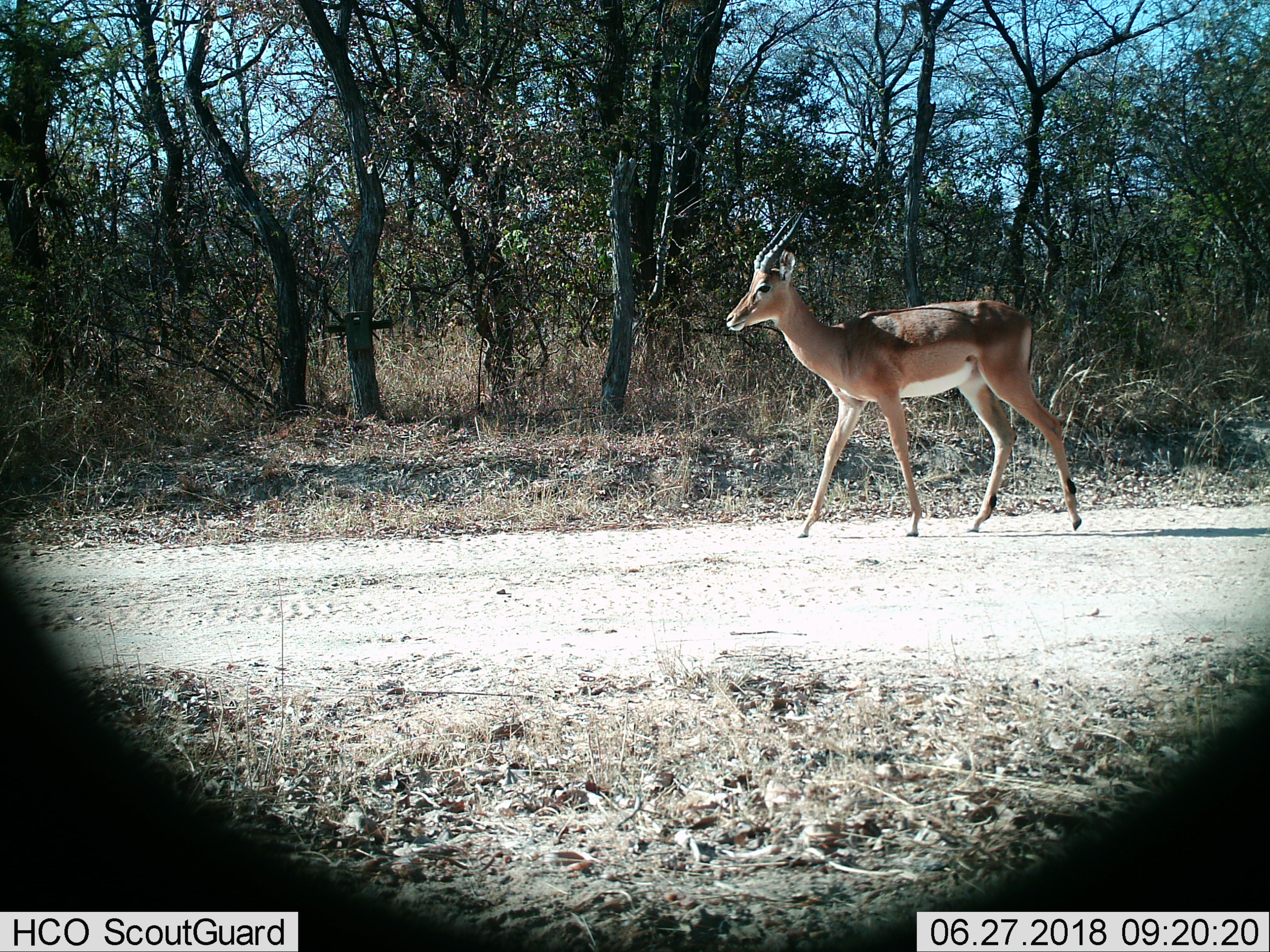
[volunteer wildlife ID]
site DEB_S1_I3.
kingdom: Animalia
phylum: Chordata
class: Mammalia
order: Artiodactyla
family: Bovidae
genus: Aepyceros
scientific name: Aepyceros melampus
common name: impala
Impala (Aepyceros melampus), count 1. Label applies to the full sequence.